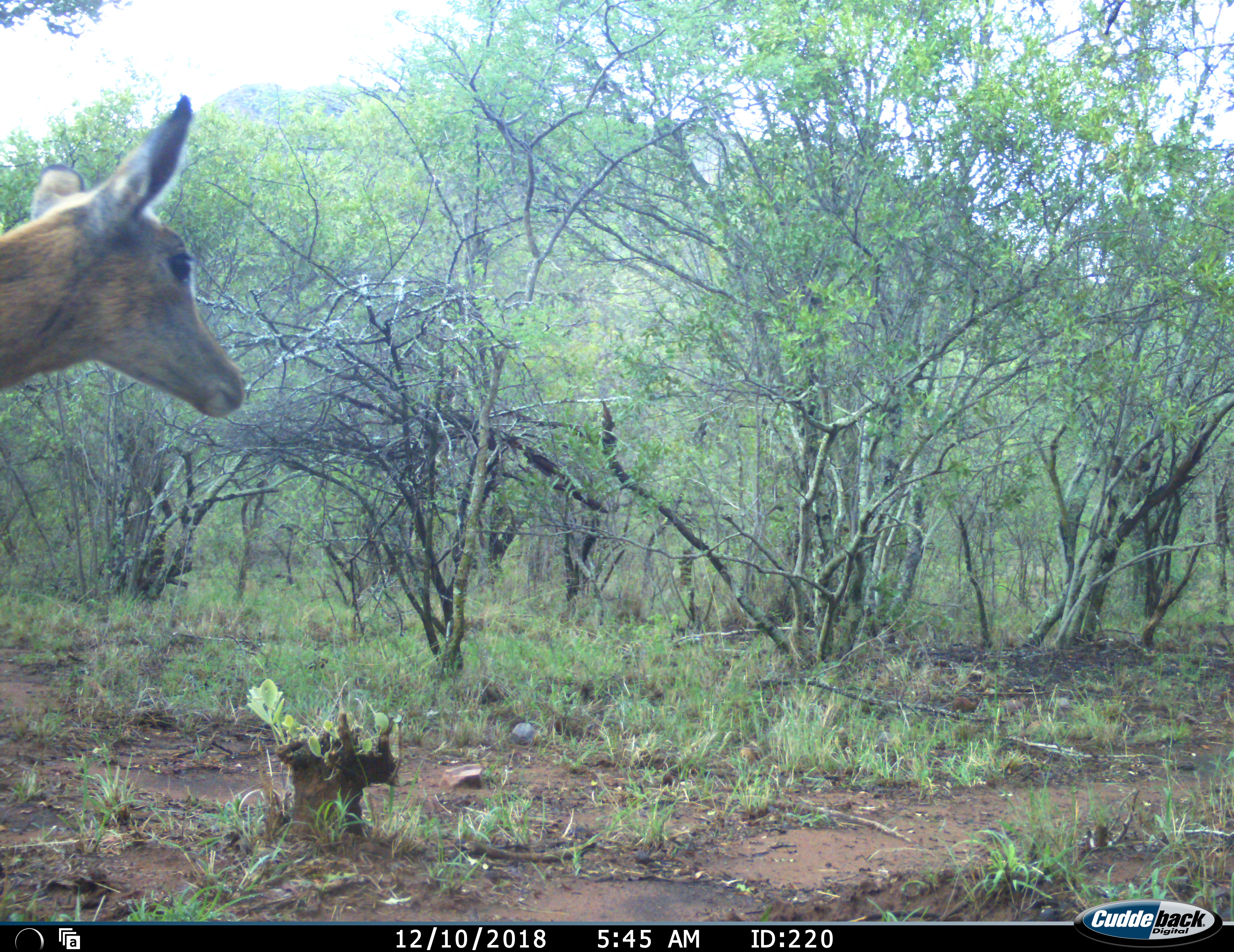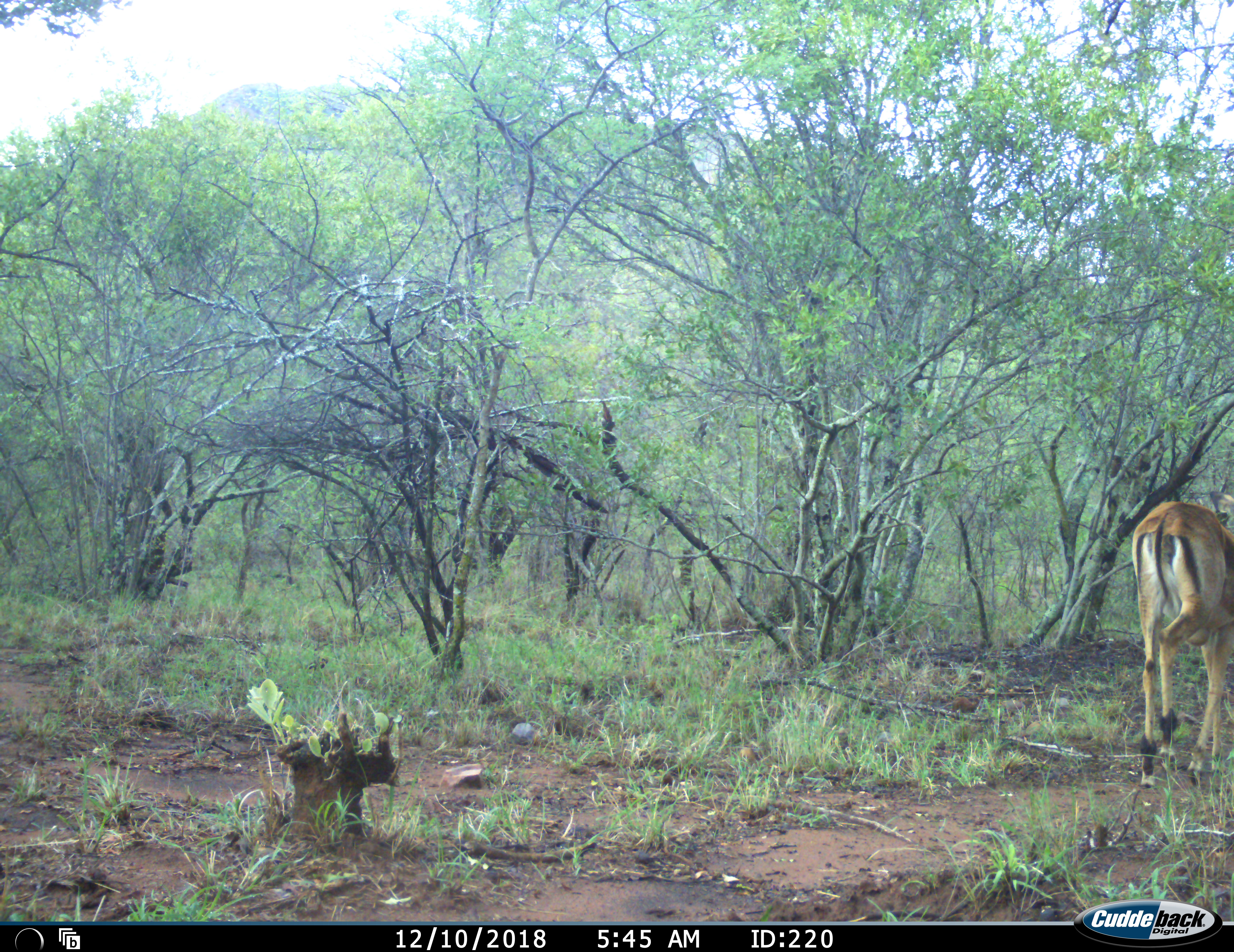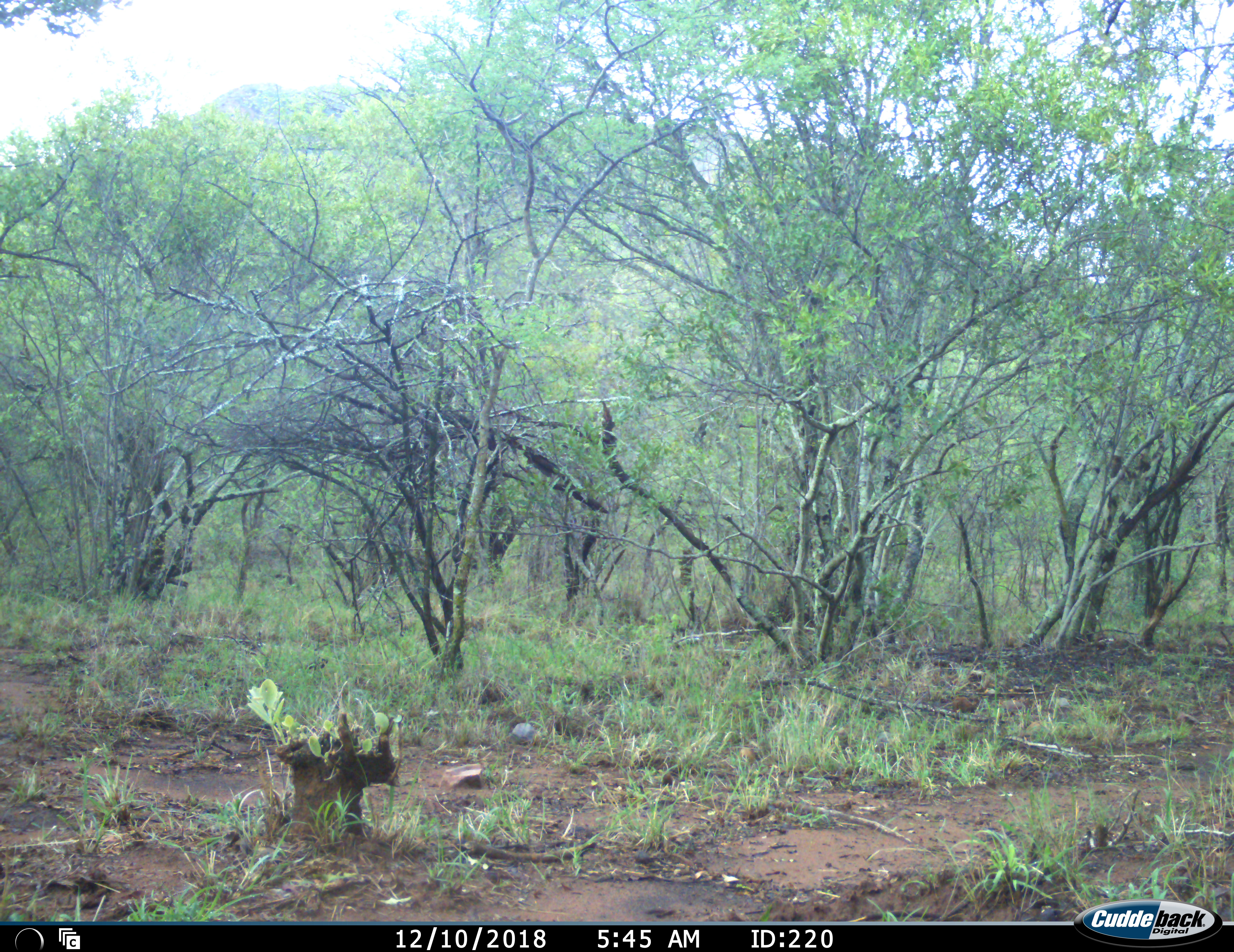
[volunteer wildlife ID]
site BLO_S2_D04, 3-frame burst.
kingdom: Animalia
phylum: Chordata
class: Mammalia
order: Artiodactyla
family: Bovidae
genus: Aepyceros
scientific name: Aepyceros melampus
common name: impala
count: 1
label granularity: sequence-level